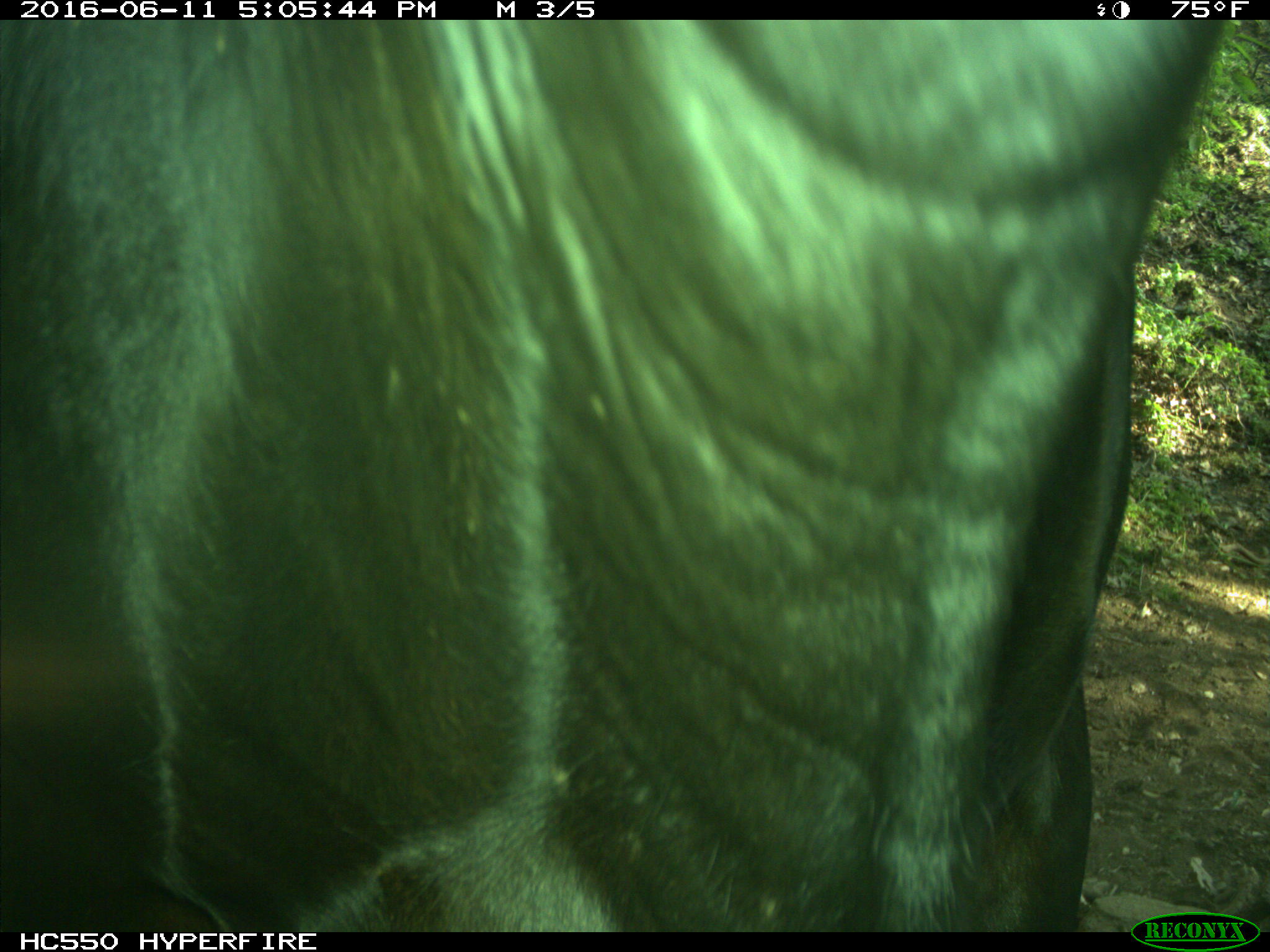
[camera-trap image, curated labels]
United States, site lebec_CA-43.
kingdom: Animalia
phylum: Chordata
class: Mammalia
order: Artiodactyla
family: Bovidae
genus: Bos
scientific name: Bos taurus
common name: domestic cow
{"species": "Bos taurus (domestic cow)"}